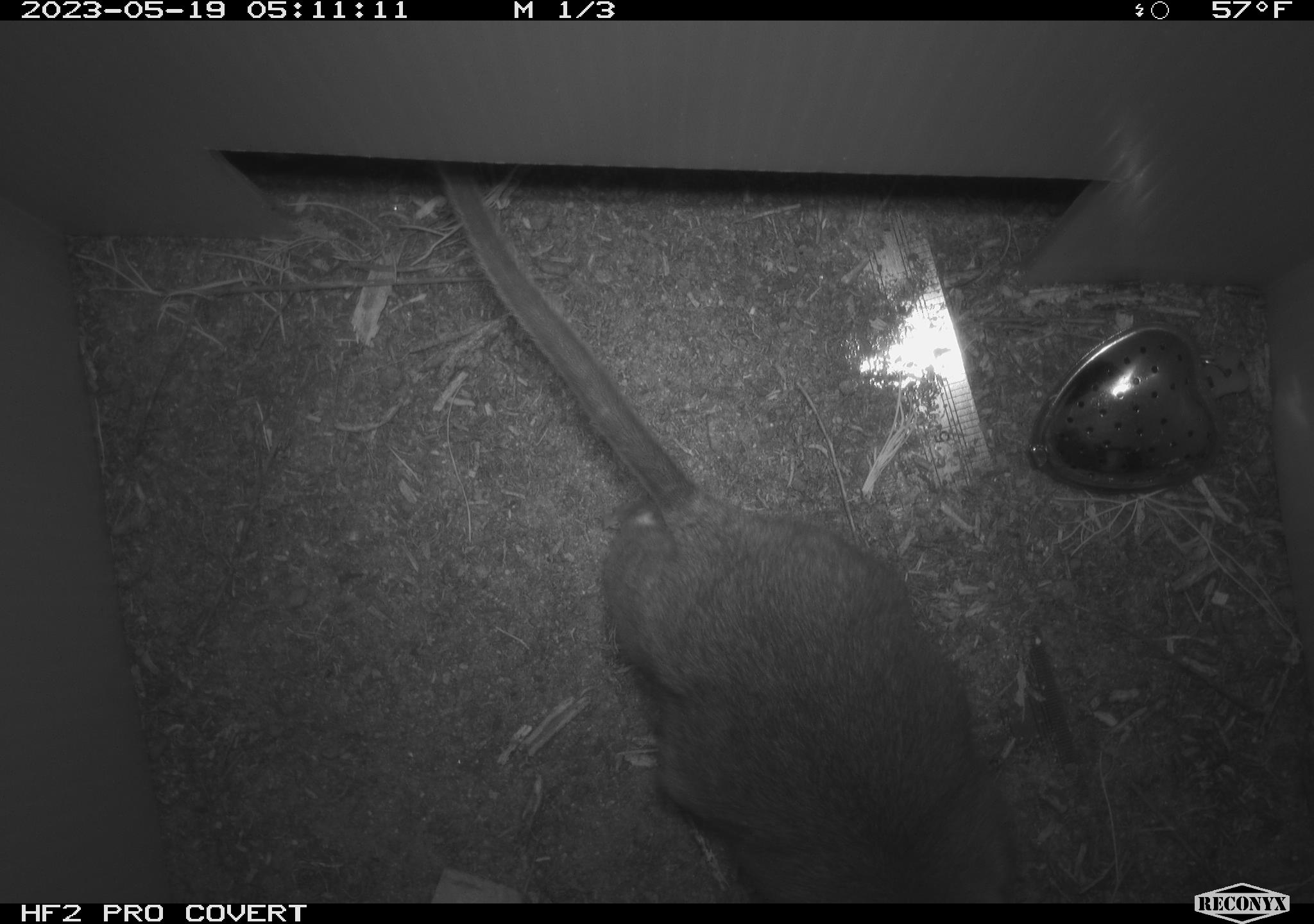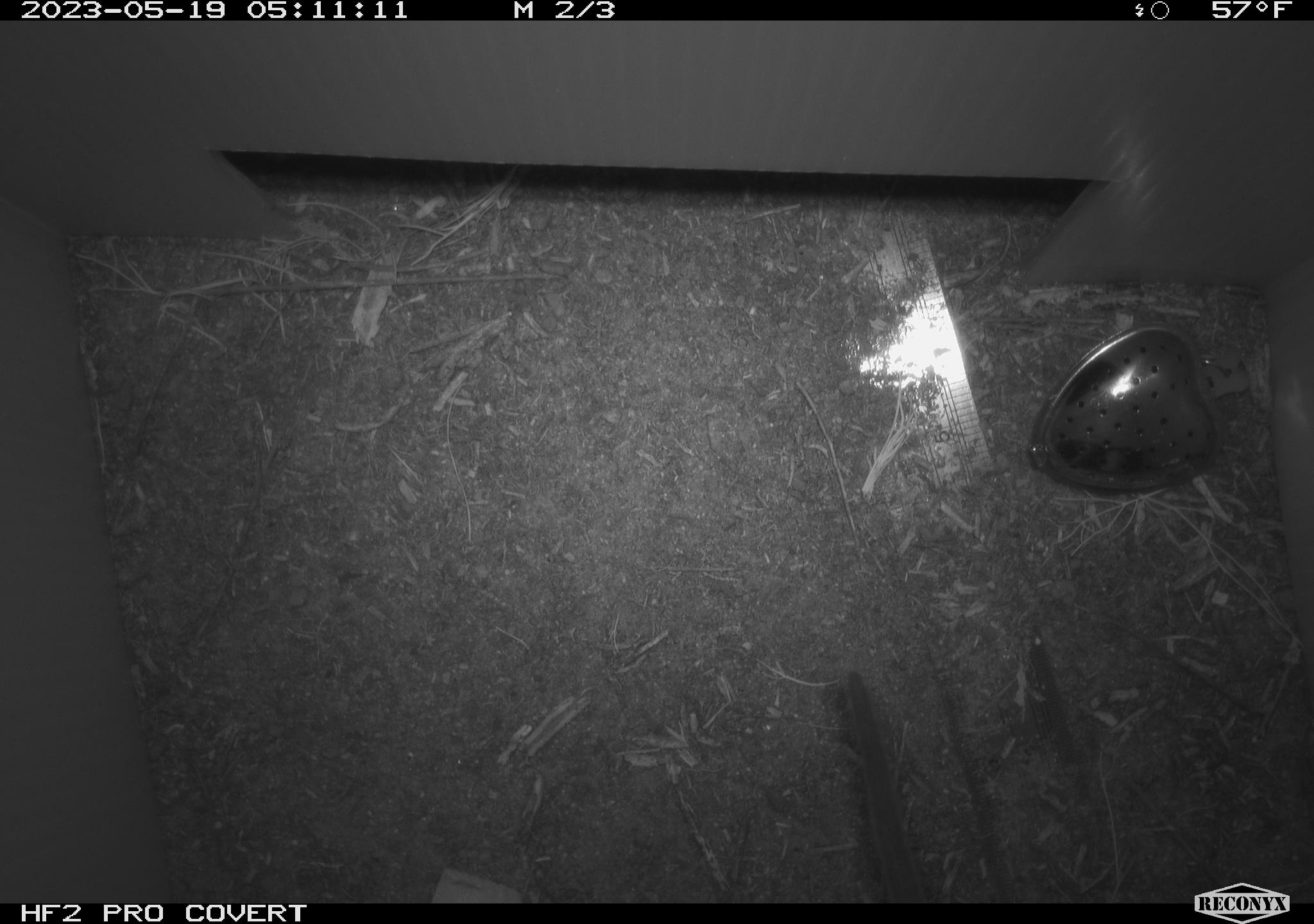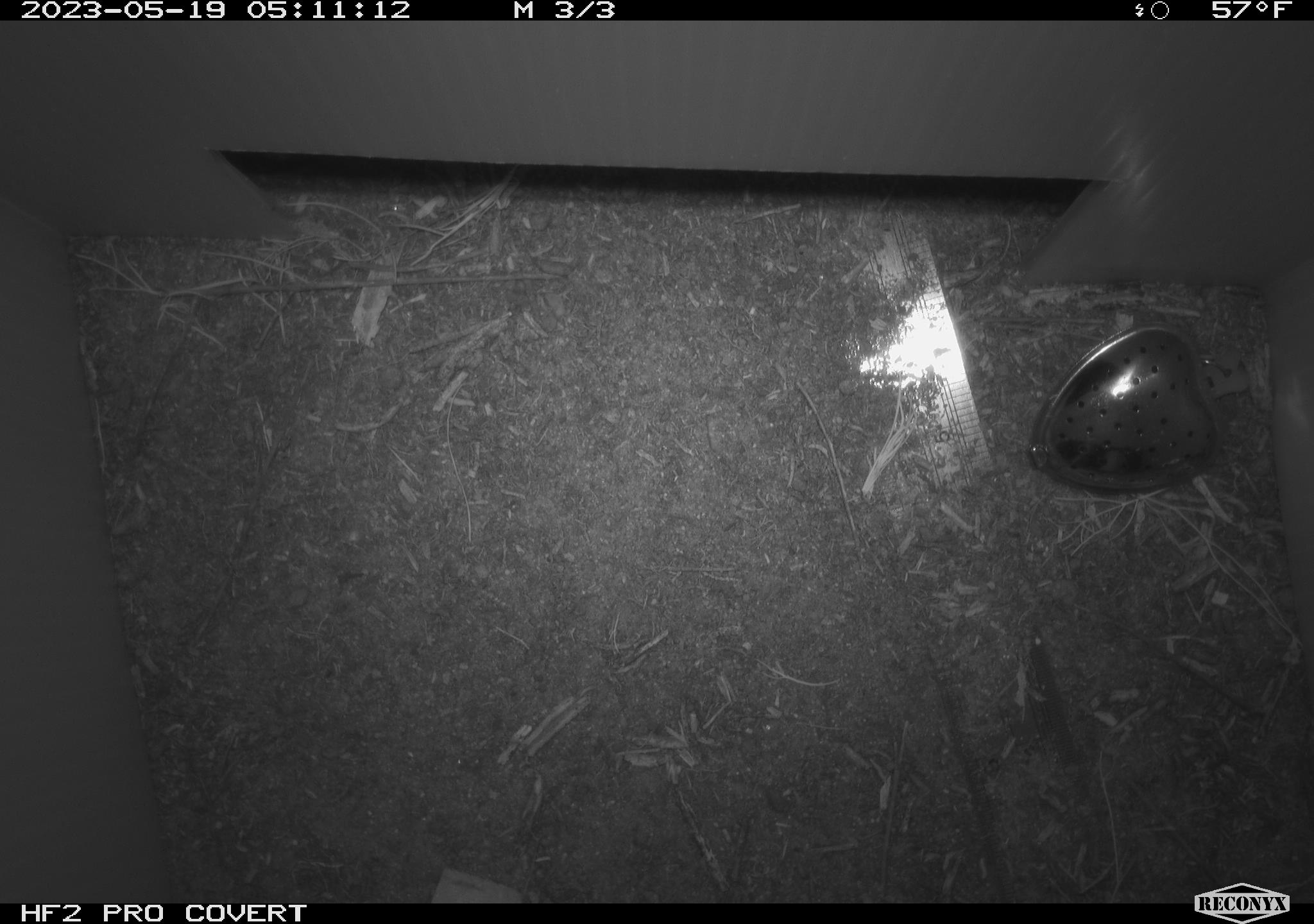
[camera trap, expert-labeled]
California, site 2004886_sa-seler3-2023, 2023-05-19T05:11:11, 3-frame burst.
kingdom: Animalia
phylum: Chordata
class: Mammalia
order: Rodentia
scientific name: Rodentia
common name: woodrat or rat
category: woodrat or rat species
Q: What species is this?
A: Woodrat or rat species (woodrat or rat) (Rodentia).